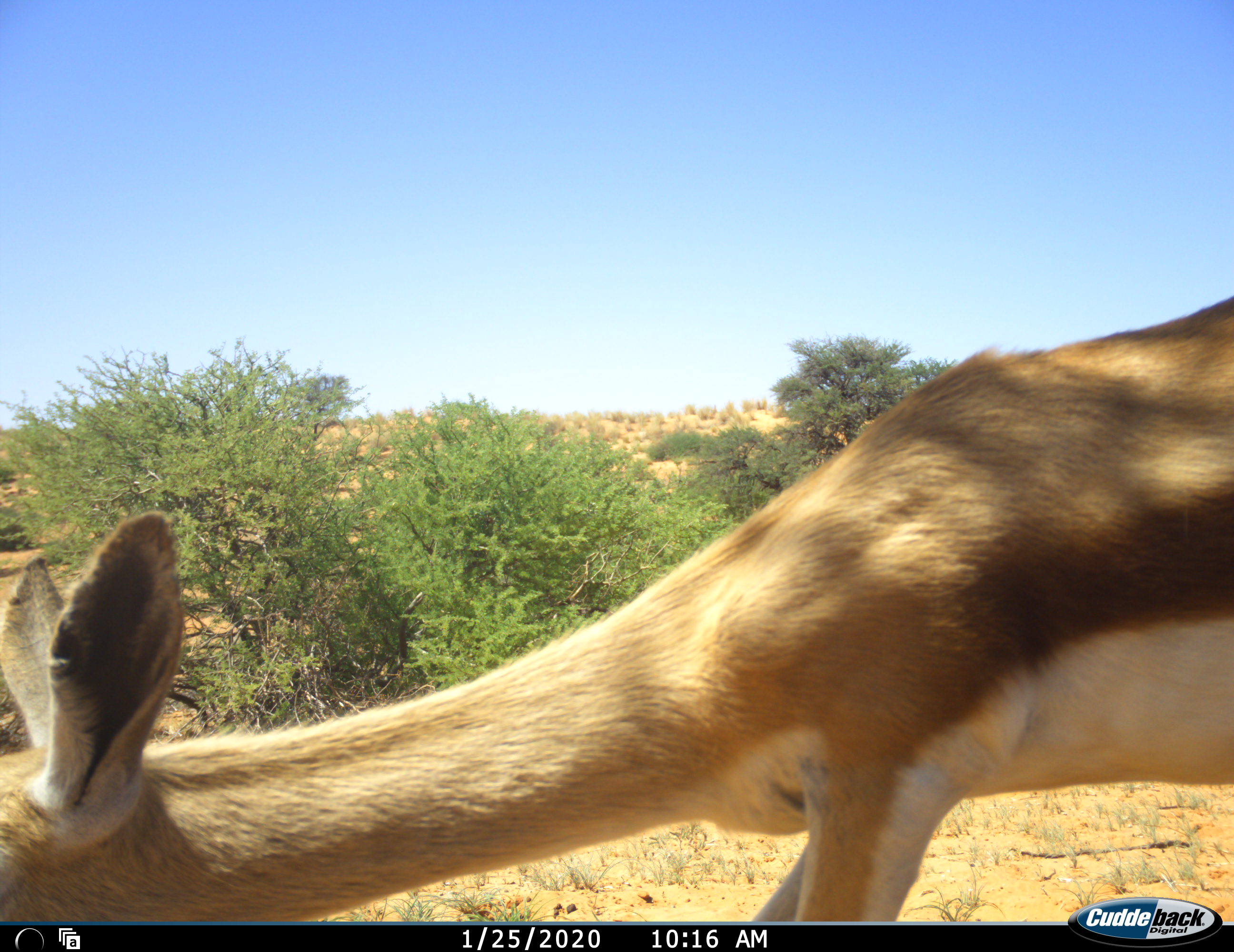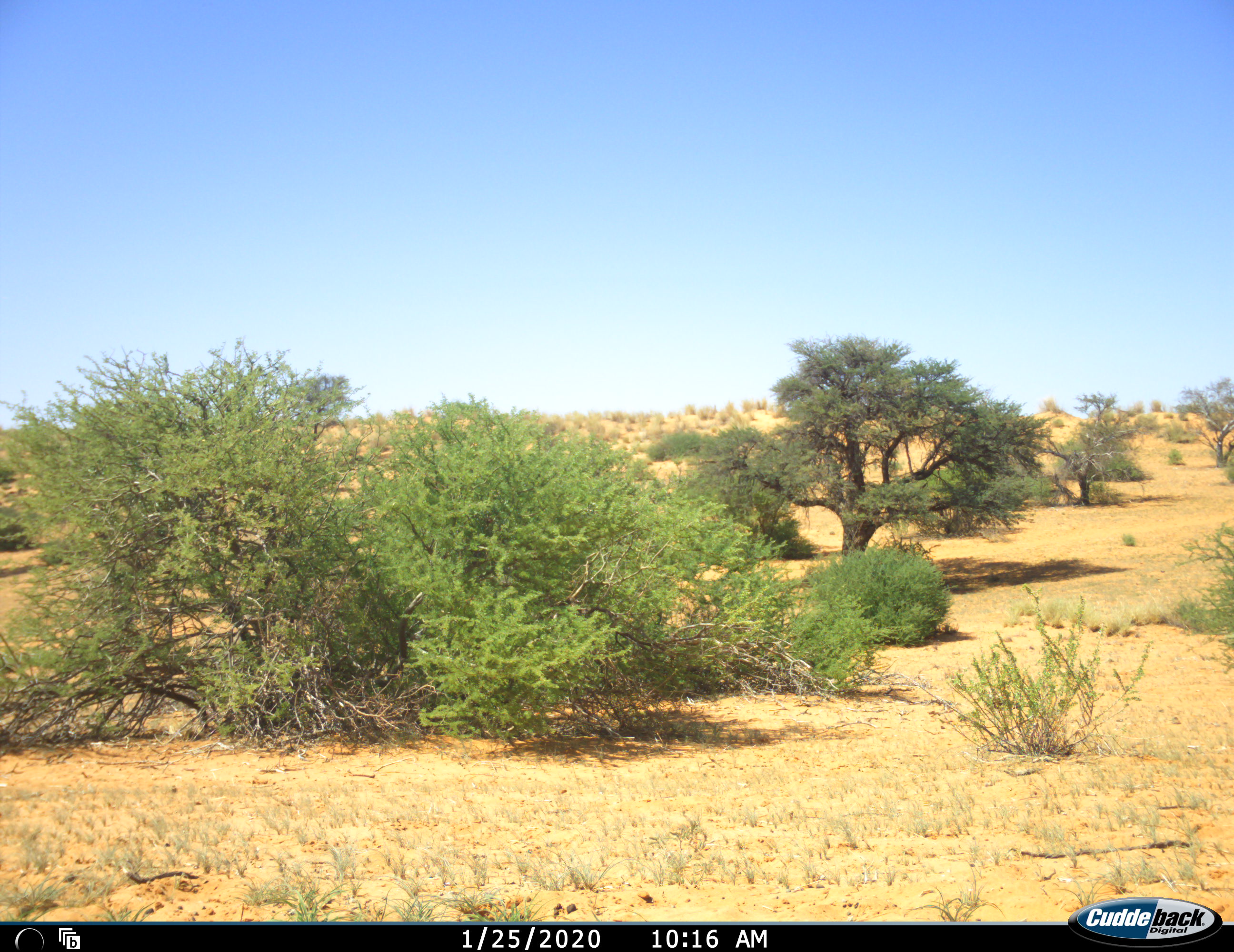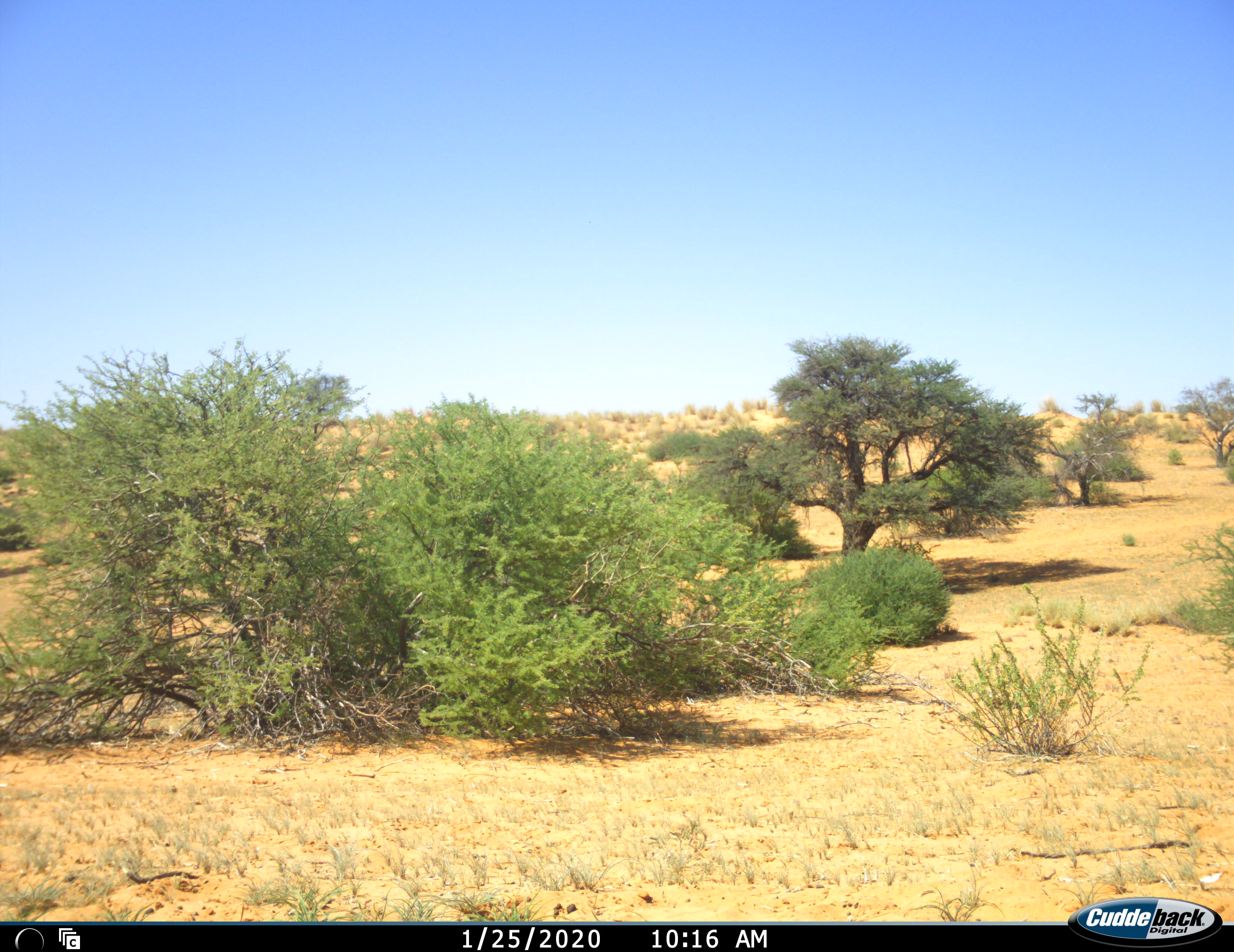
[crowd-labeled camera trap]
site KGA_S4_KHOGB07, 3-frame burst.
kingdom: Animalia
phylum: Chordata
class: Mammalia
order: Artiodactyla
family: Bovidae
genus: Antidorcas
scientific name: Antidorcas marsupialis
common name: springbok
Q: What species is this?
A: Springbok (Antidorcas marsupialis).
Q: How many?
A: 1.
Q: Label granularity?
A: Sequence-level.